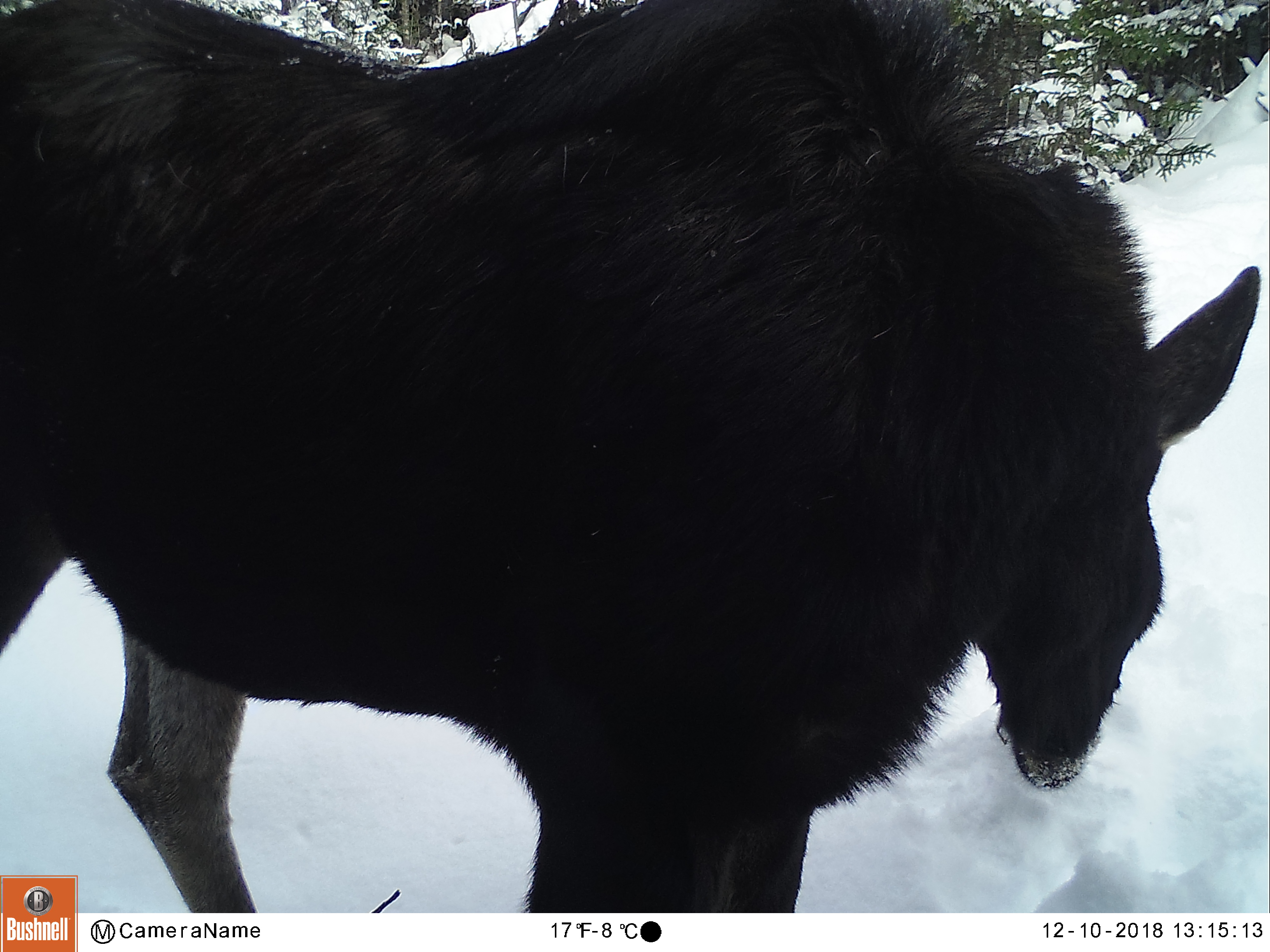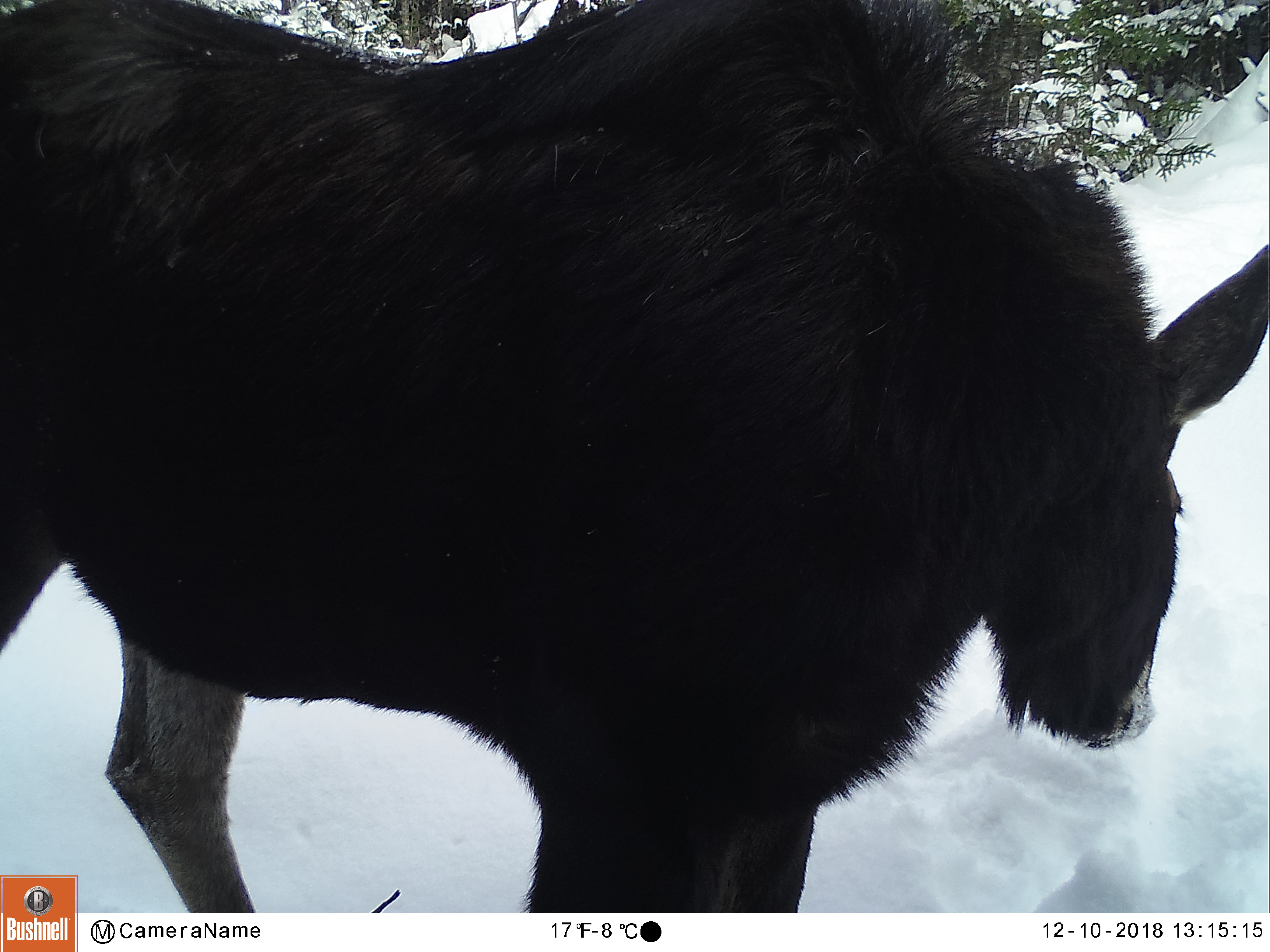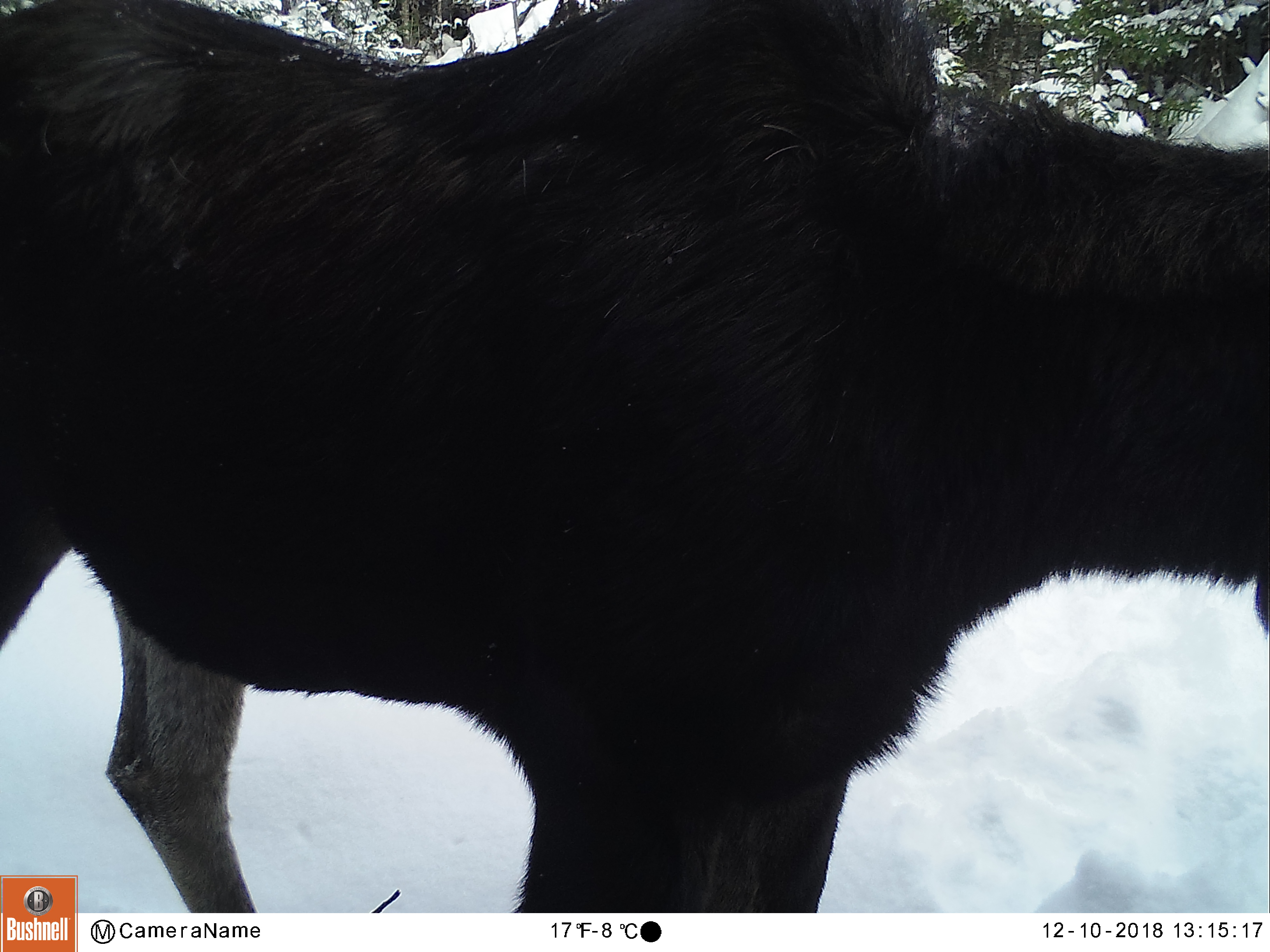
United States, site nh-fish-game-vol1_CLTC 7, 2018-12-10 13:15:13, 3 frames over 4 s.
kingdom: Animalia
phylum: Chordata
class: Mammalia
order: Artiodactyla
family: Cervidae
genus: Alces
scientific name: Alces alces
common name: moose